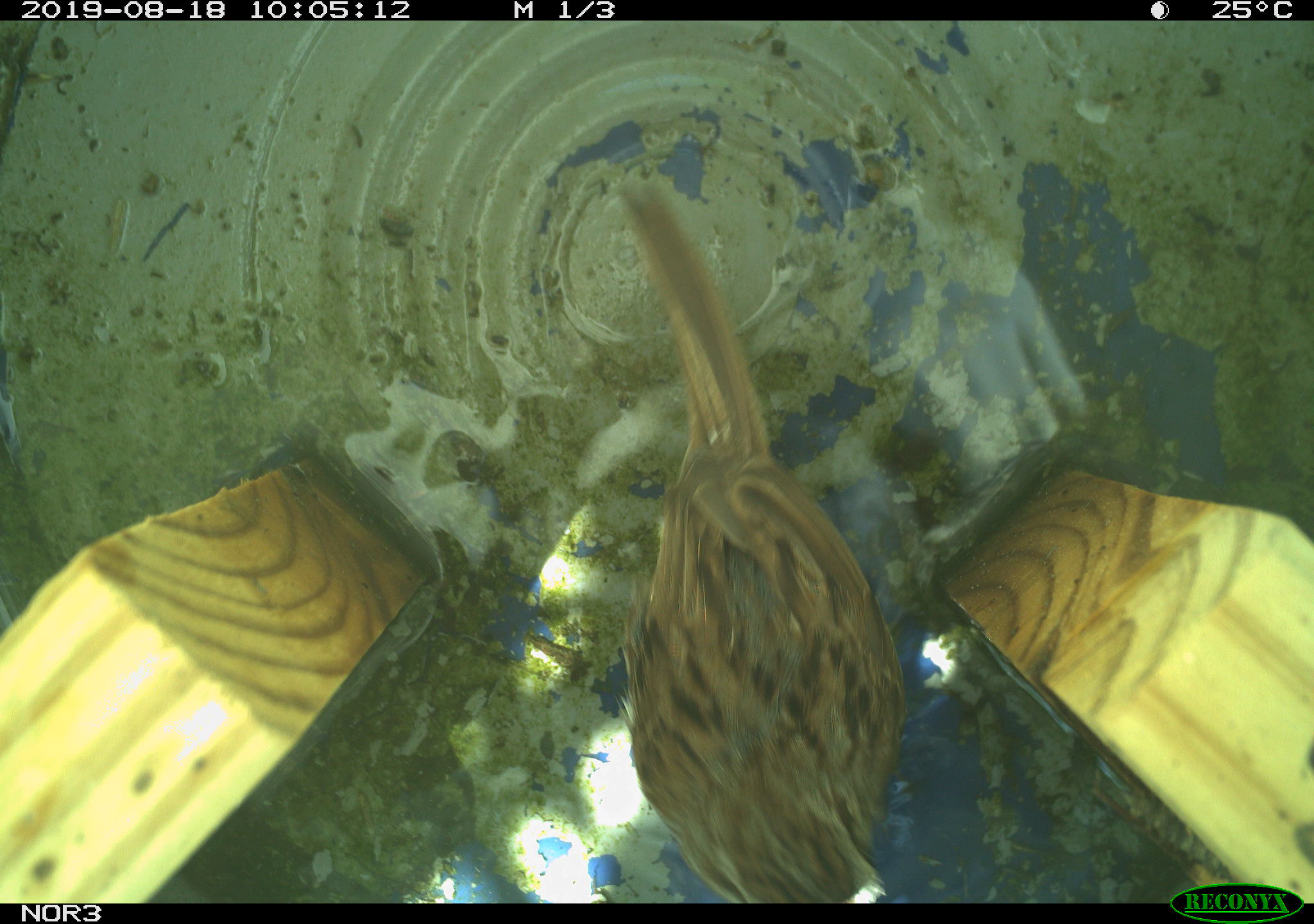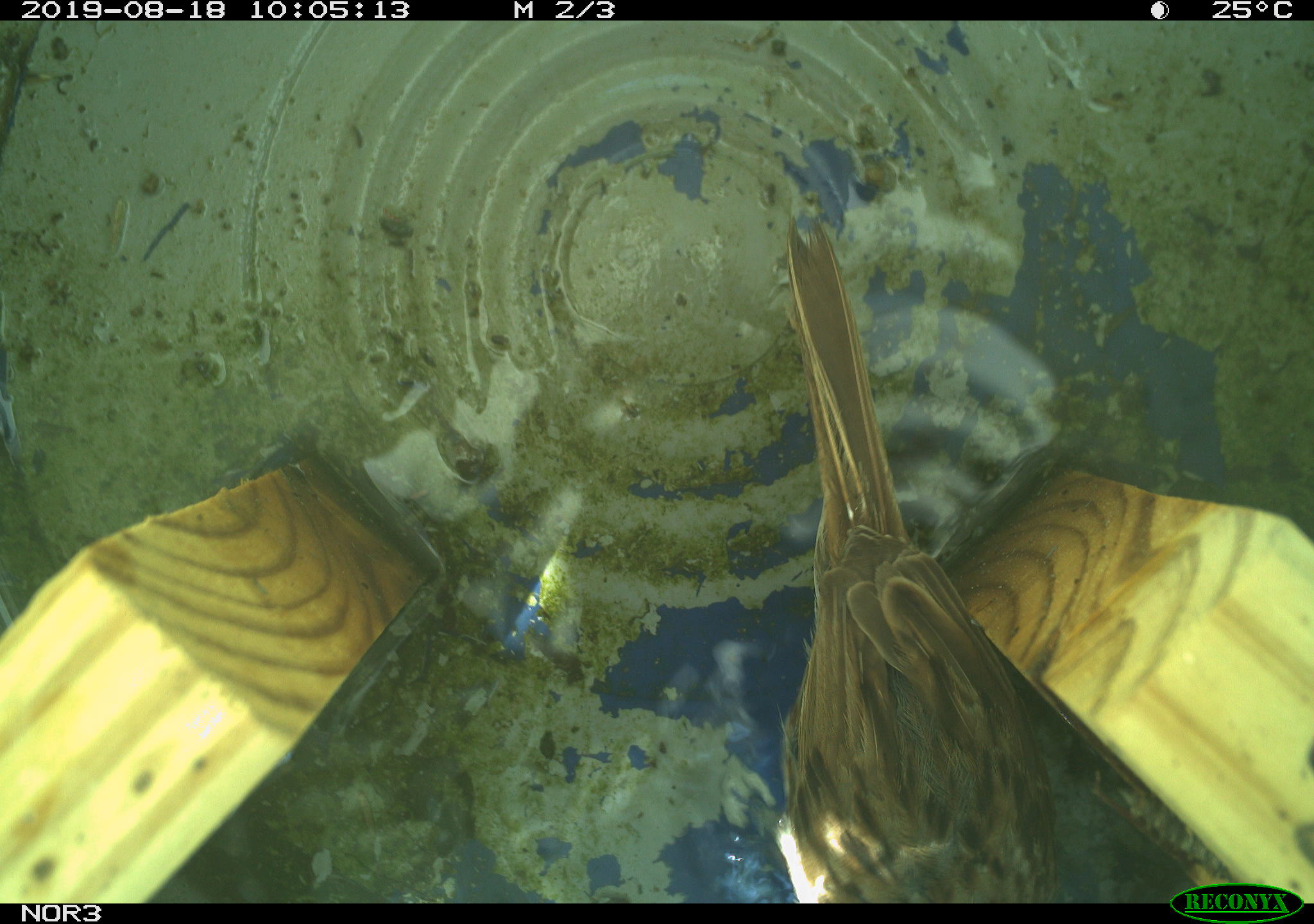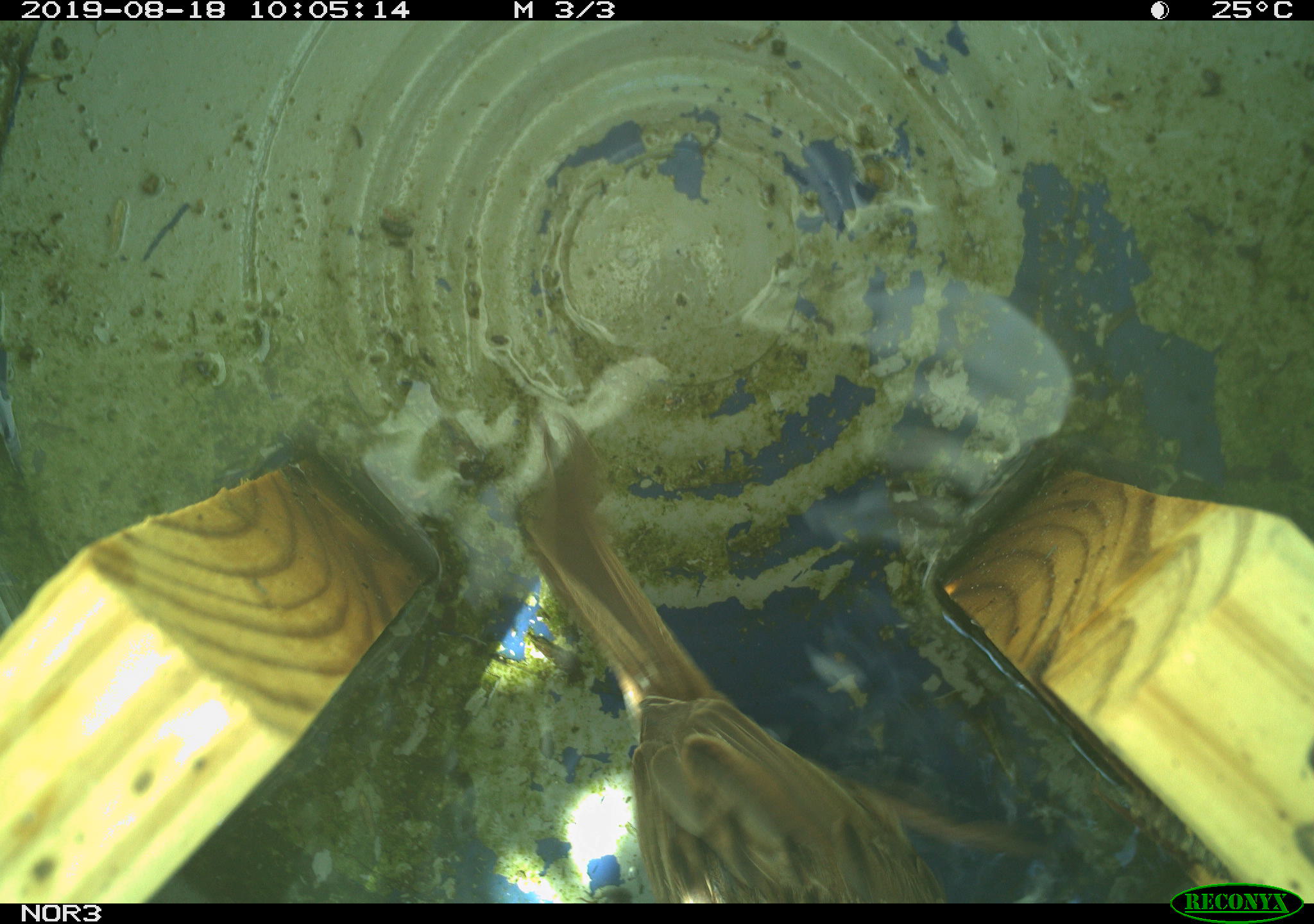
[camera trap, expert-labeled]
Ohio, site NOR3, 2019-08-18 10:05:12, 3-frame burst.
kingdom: Animalia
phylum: Chordata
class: Aves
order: Passeriformes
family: Passerellidae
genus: Melospiza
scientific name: Melospiza melodia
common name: song sparrow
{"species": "song sparrow (Melospiza melodia)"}